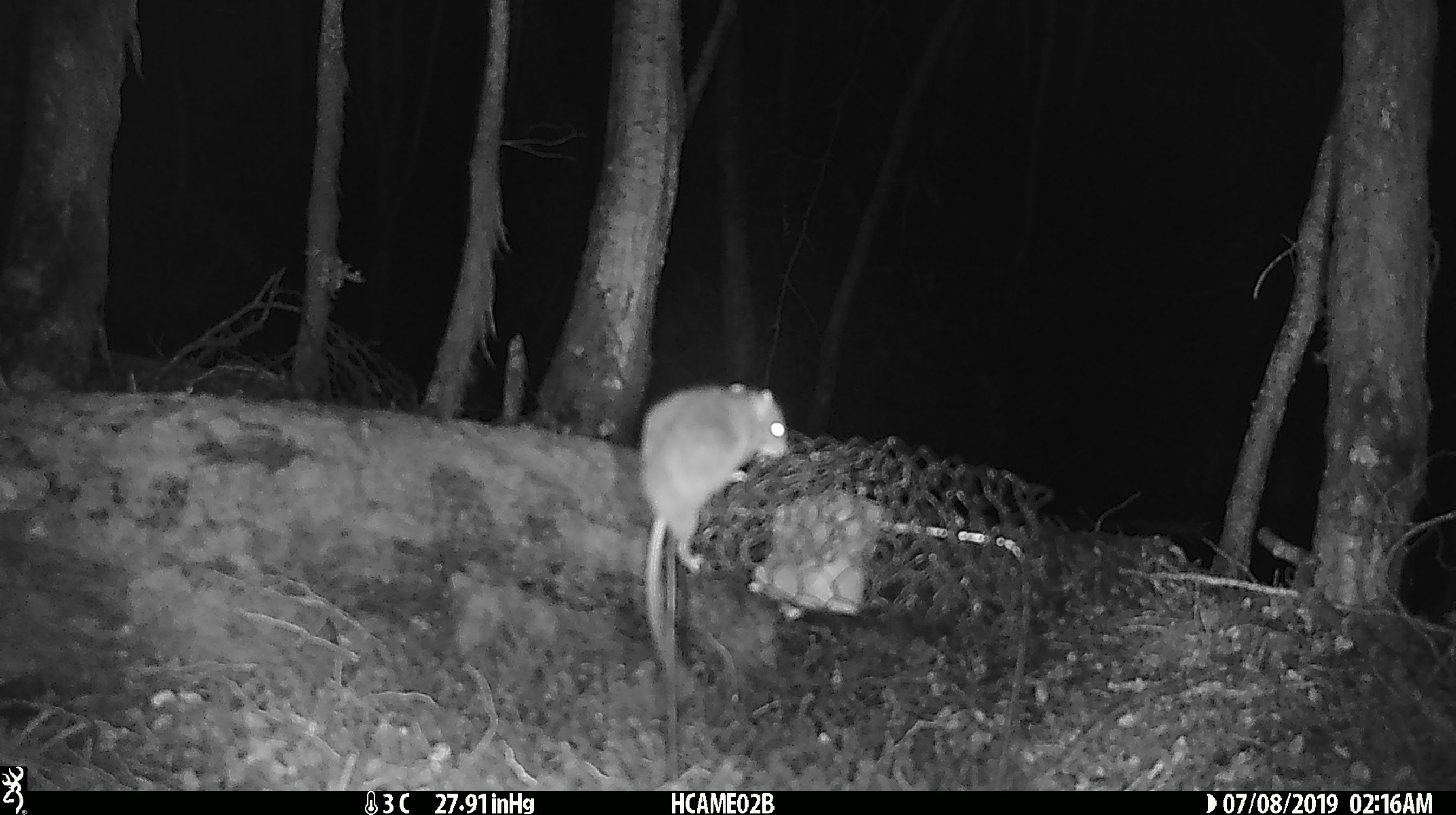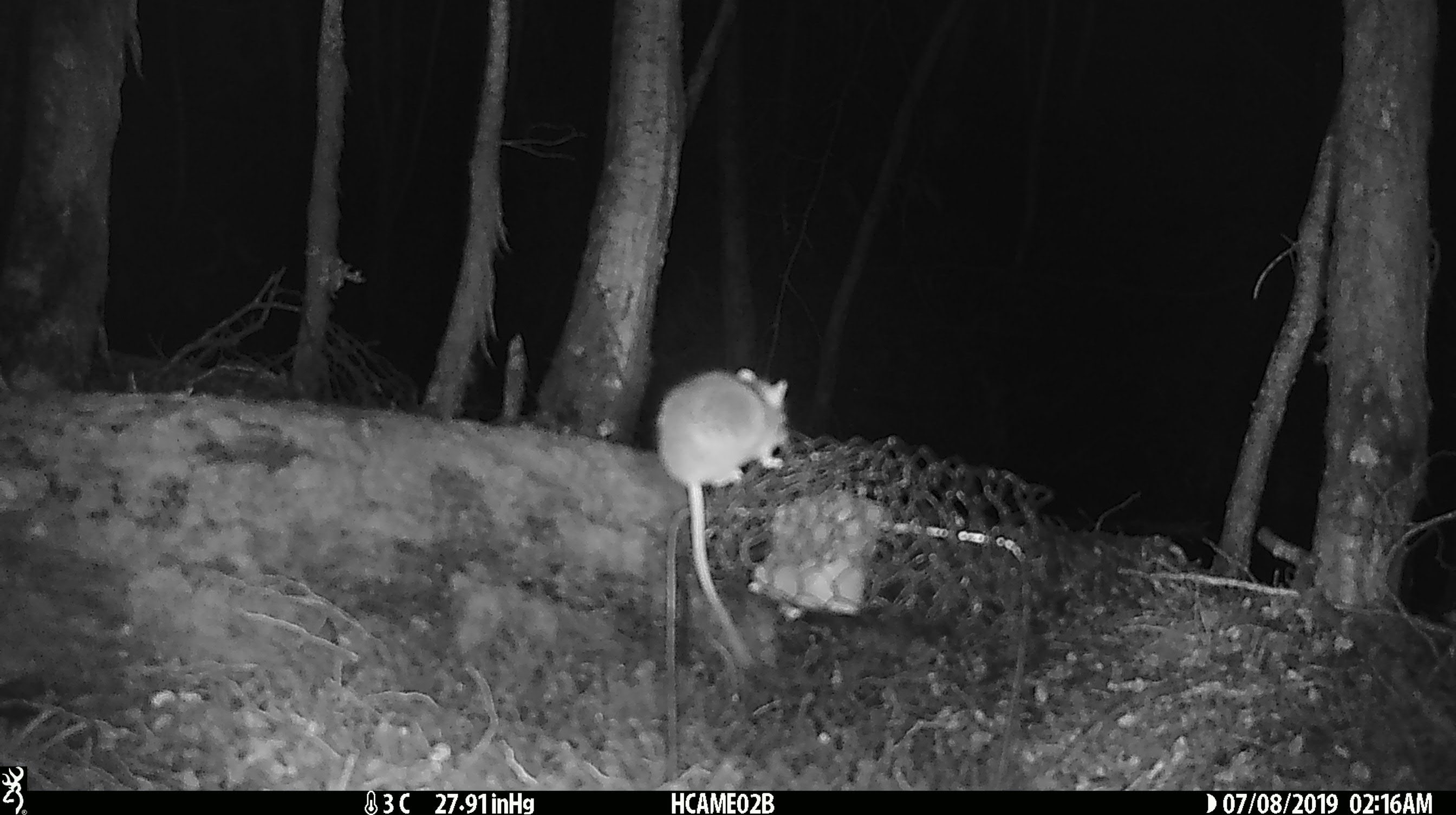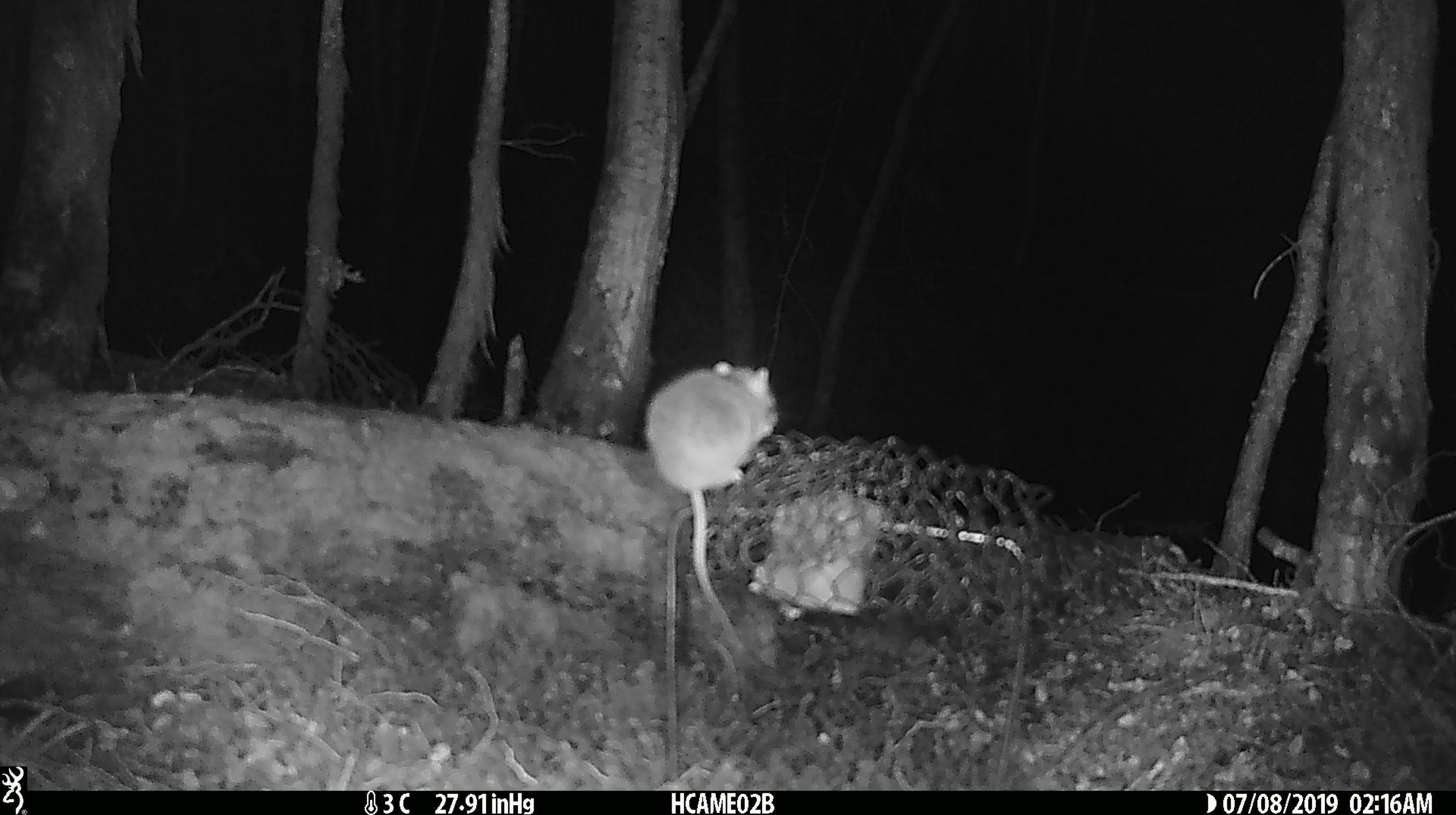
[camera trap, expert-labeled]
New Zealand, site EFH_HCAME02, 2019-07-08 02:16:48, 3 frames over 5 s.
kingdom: Animalia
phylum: Chordata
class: Mammalia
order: Rodentia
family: Muridae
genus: Mus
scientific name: Mus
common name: mouse